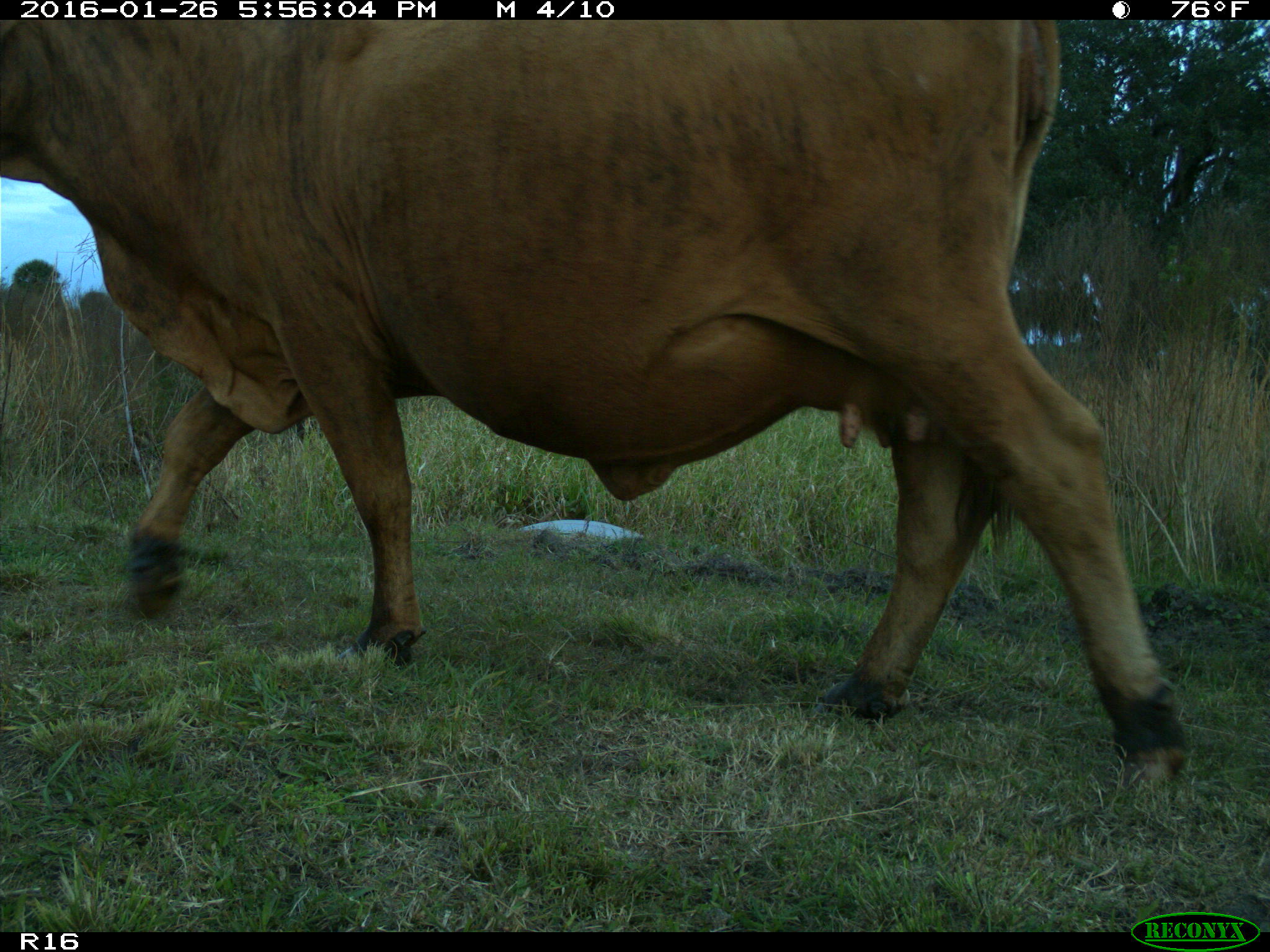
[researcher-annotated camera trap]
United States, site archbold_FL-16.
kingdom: Animalia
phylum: Chordata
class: Mammalia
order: Artiodactyla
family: Bovidae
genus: Bos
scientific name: Bos taurus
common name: domestic cow